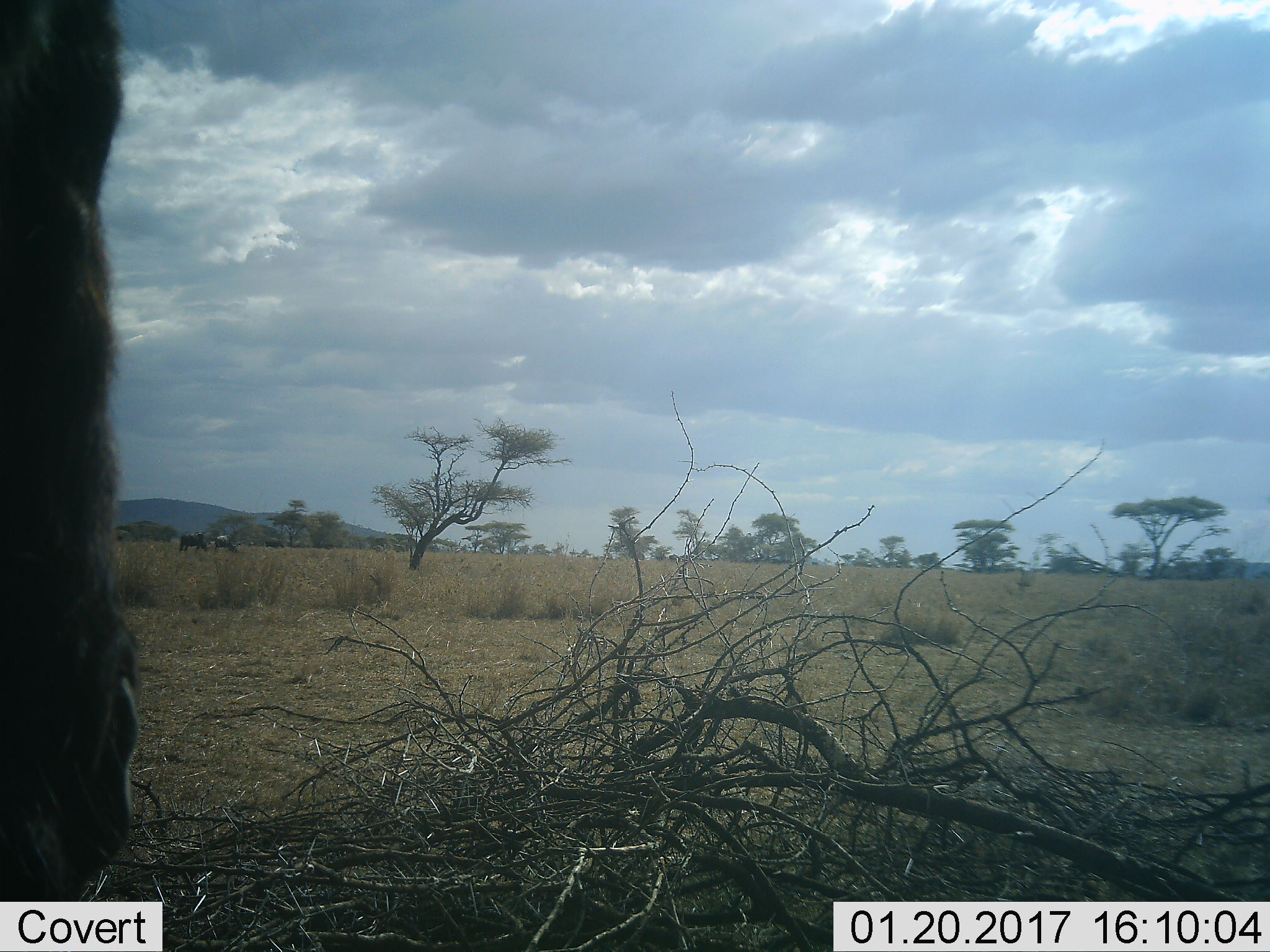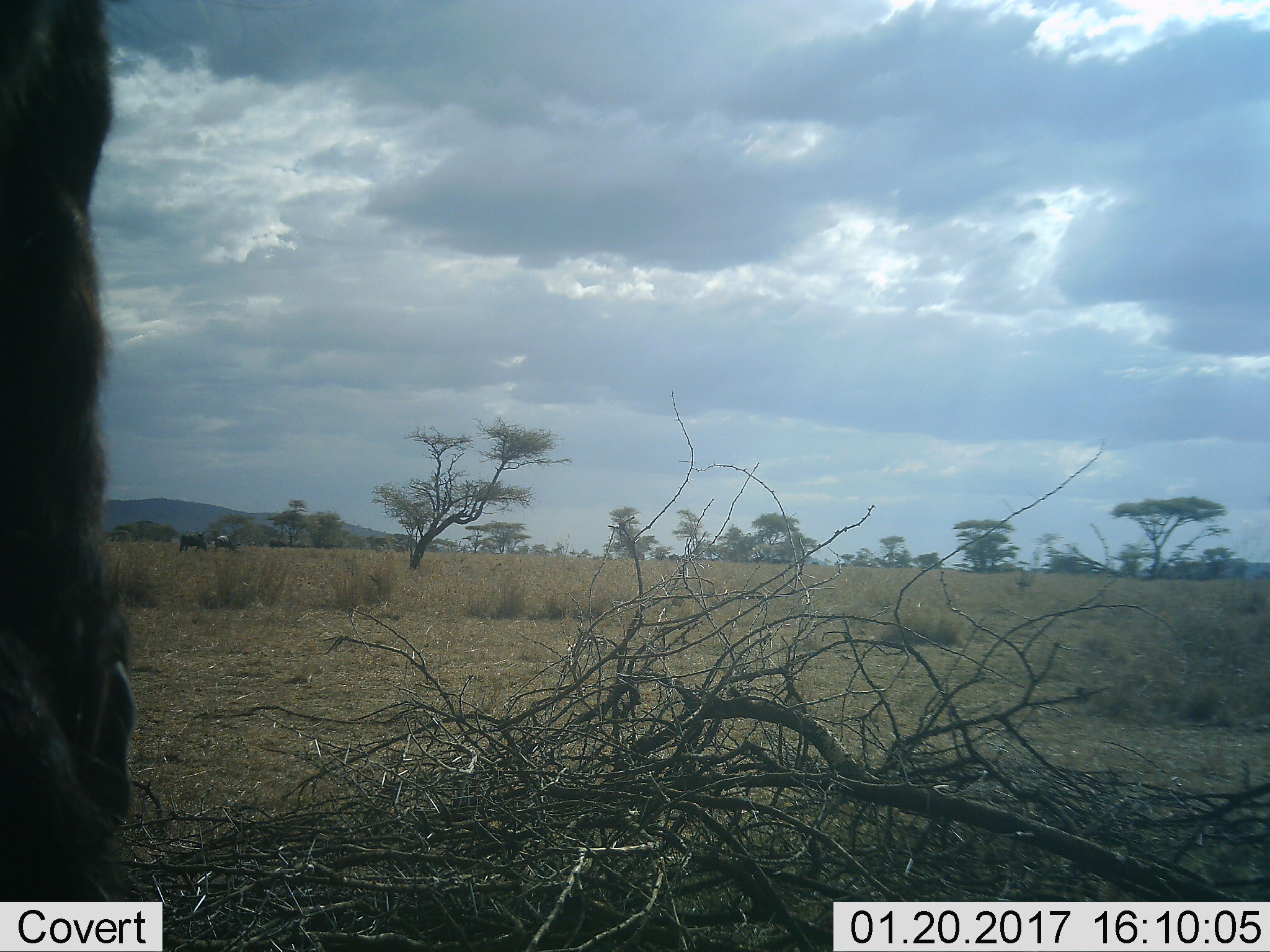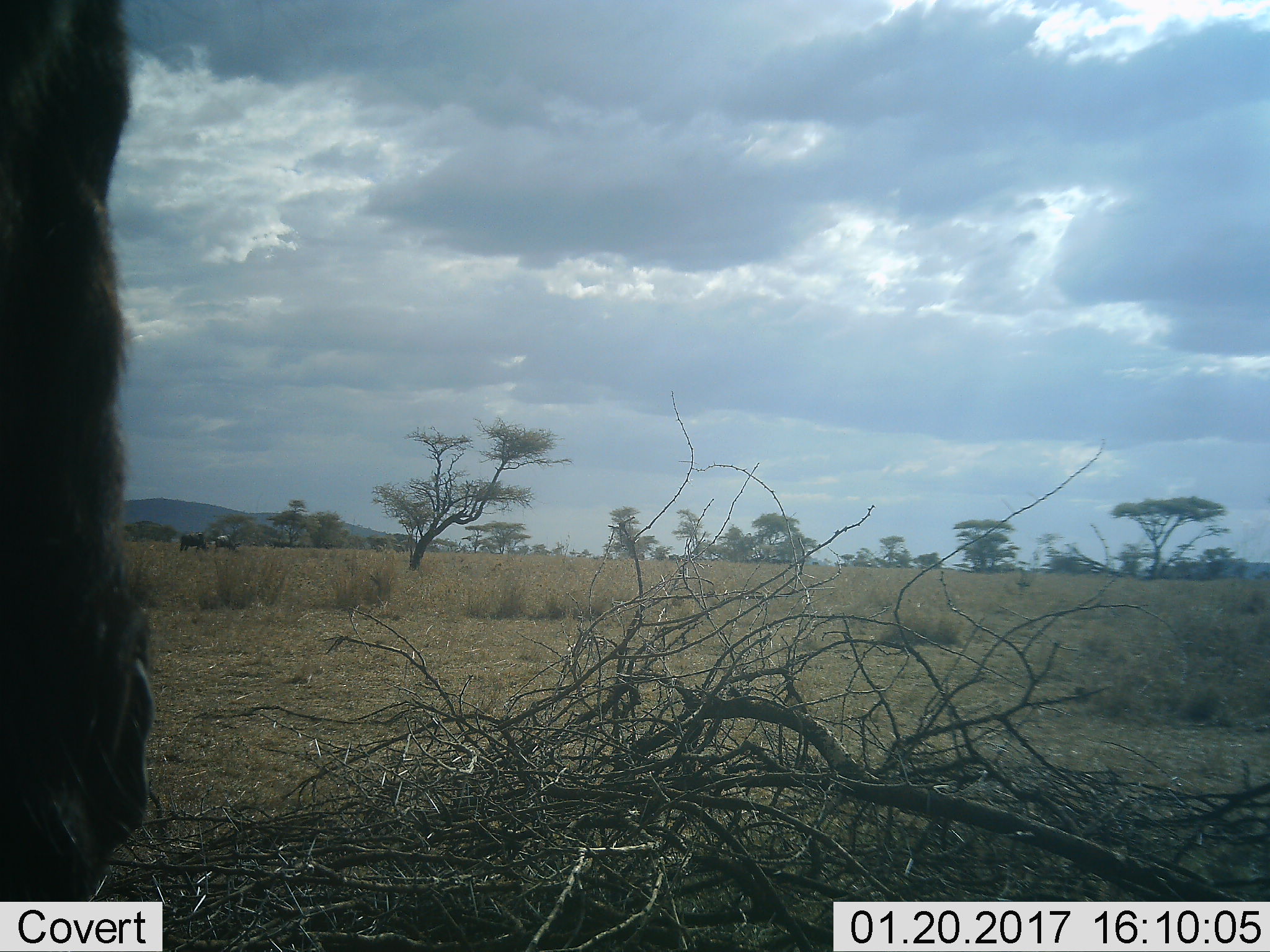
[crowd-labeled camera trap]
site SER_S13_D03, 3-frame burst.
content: unidentified animal